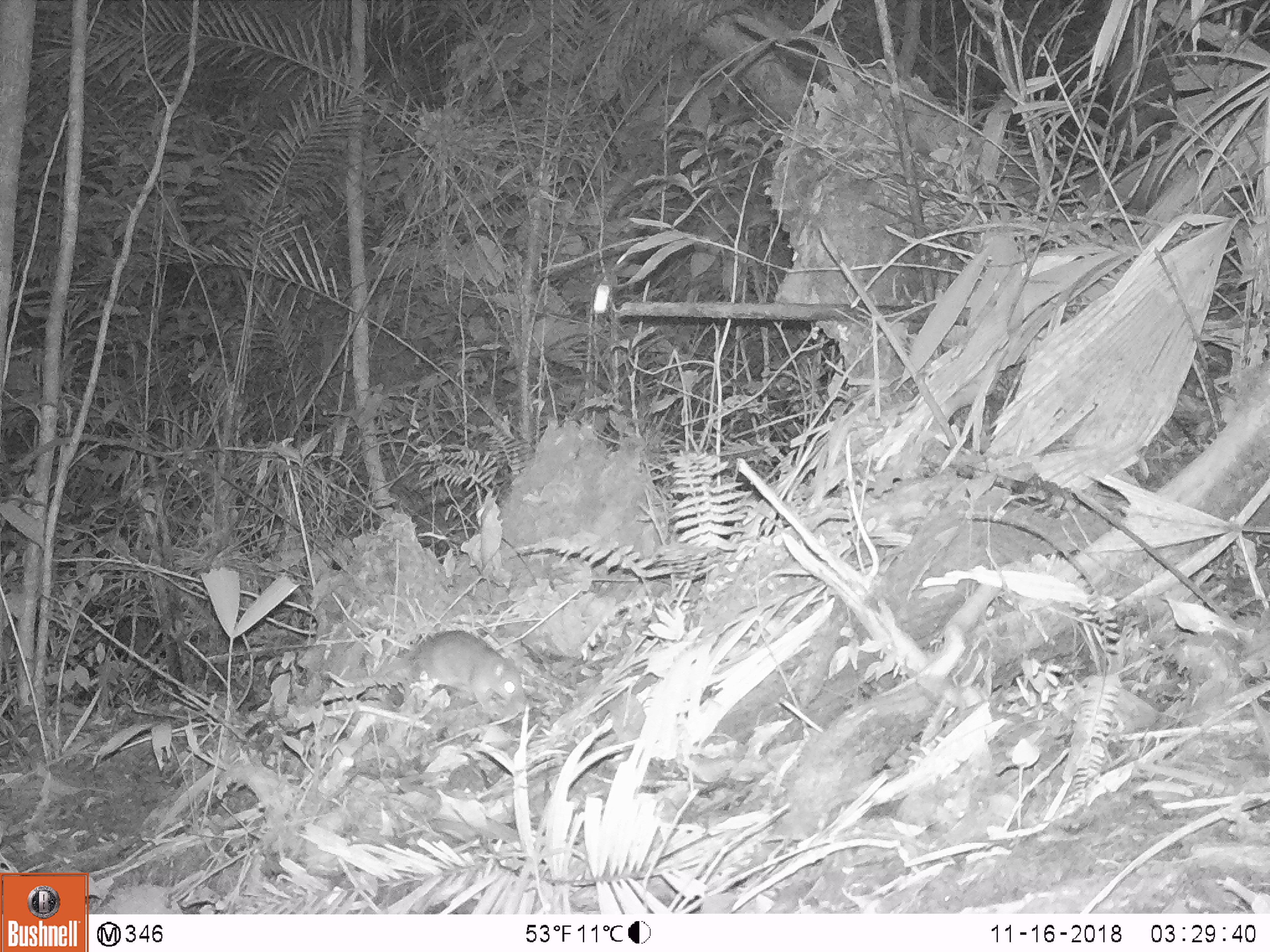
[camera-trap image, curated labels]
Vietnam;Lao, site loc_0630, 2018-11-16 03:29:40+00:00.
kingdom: Animalia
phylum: Chordata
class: Mammalia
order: Rodentia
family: Muridae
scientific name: Muridae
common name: old-world mice and rats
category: unidentified murid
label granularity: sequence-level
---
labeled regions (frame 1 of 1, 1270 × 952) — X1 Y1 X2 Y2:
unidentified murid: 369 628 530 717